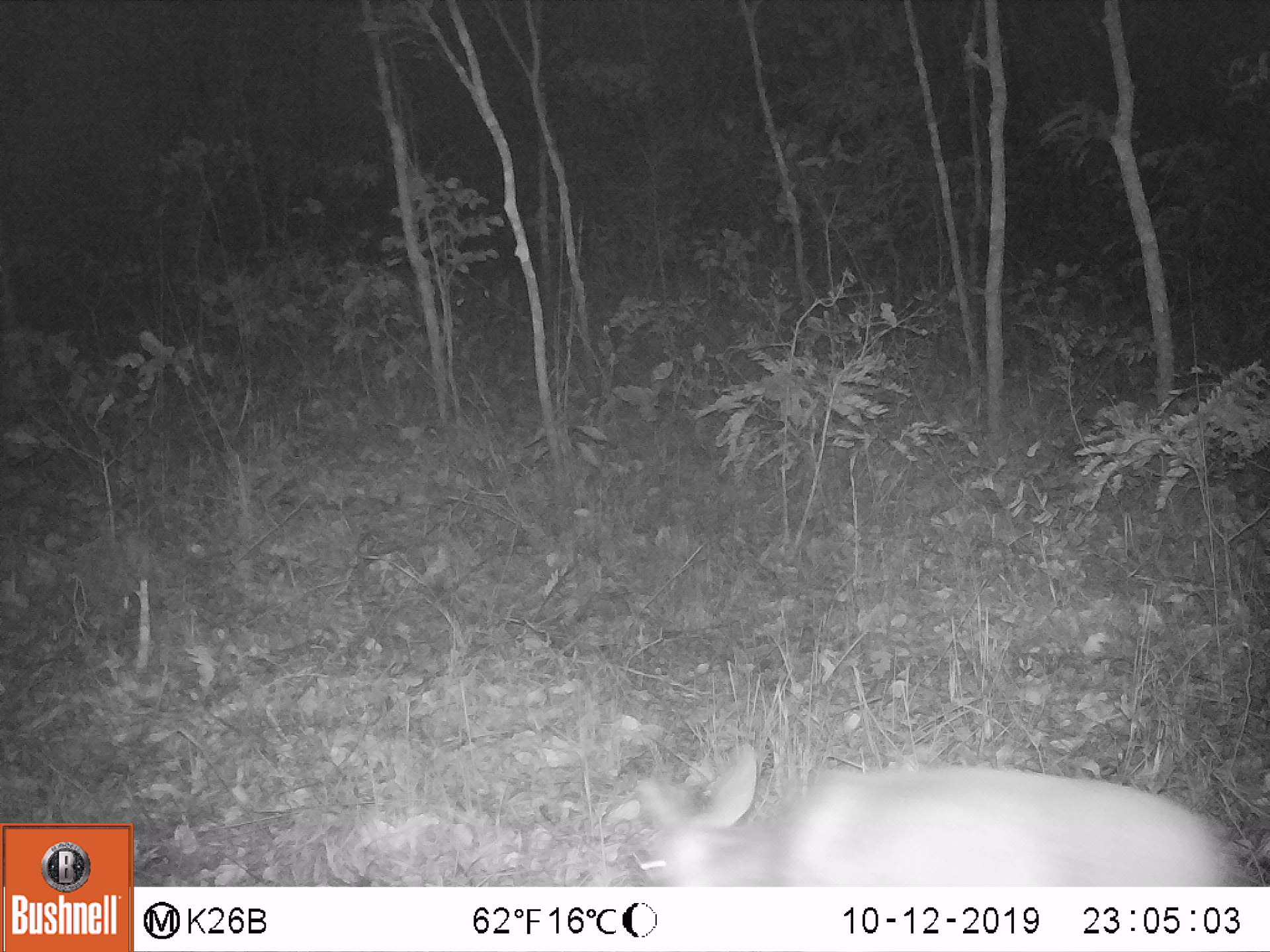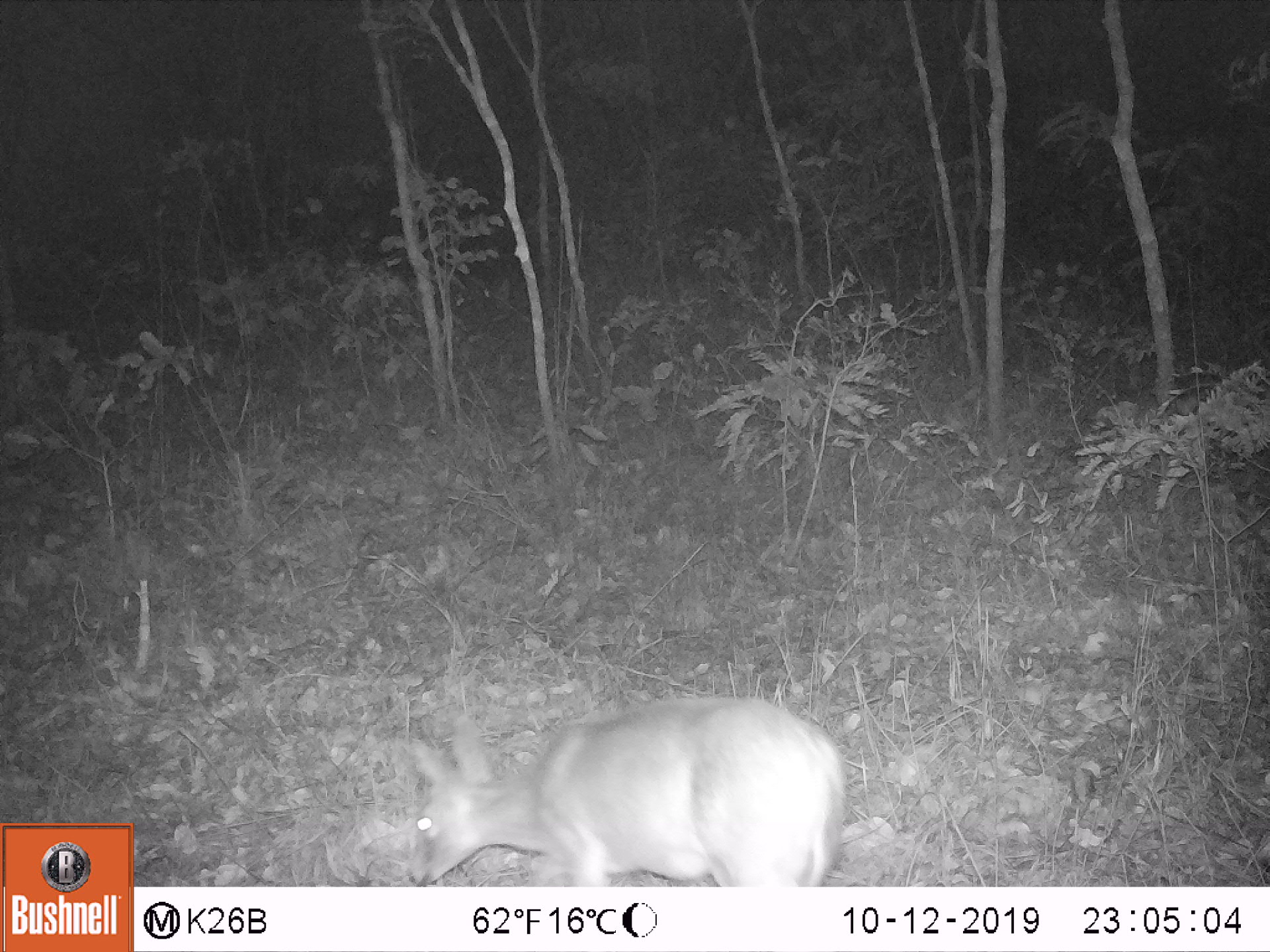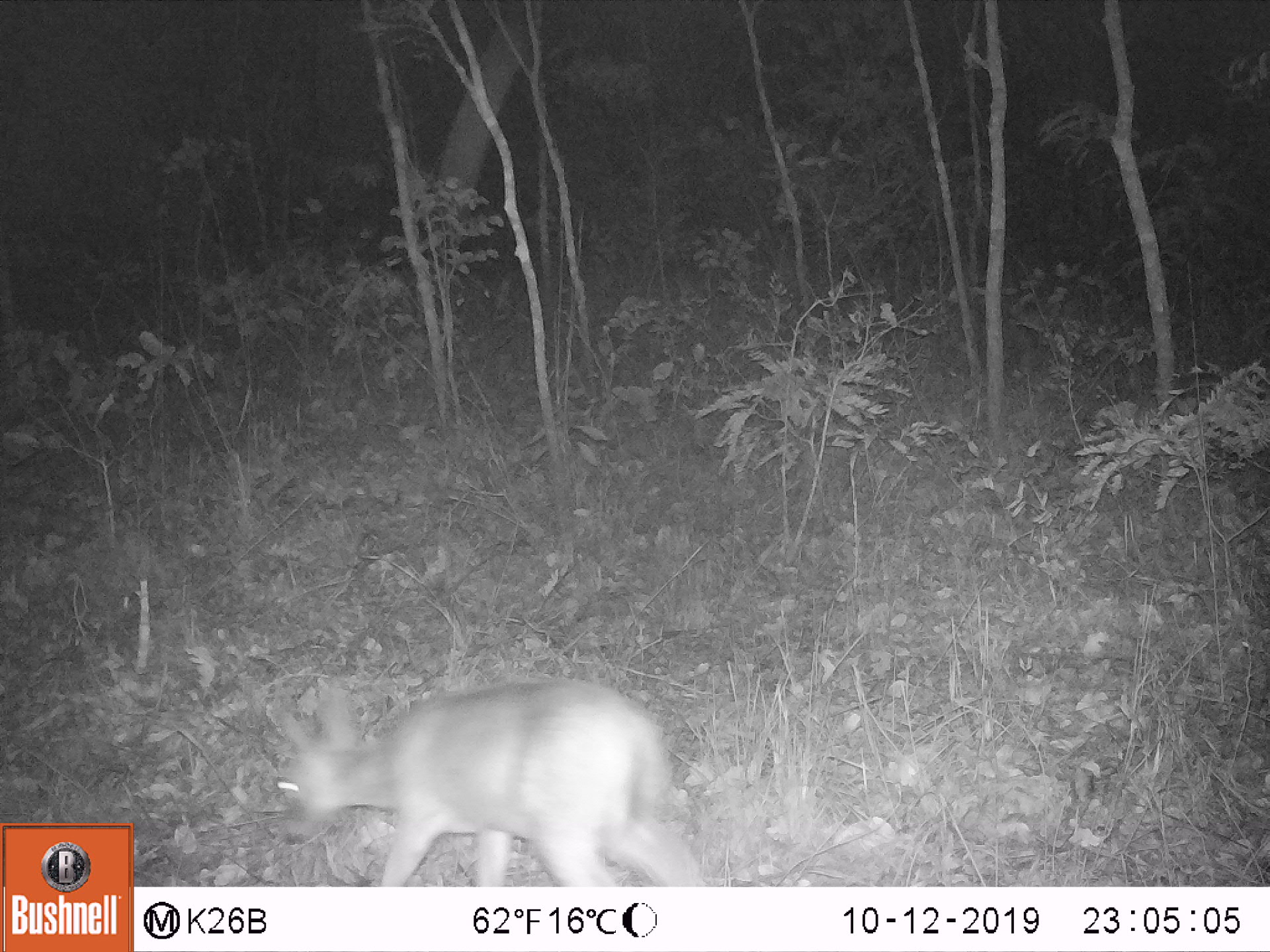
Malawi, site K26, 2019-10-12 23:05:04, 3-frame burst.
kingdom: Animalia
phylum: Chordata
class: Mammalia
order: Artiodactyla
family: Bovidae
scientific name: Antilopinae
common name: small antelope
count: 1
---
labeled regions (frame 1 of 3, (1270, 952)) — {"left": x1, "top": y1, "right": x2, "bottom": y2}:
small antelope: {"left": 637, "top": 740, "right": 1237, "bottom": 885}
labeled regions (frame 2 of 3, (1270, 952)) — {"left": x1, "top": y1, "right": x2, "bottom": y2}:
small antelope: {"left": 404, "top": 698, "right": 846, "bottom": 885}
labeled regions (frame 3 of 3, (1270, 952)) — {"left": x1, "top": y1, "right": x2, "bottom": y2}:
small antelope: {"left": 264, "top": 674, "right": 707, "bottom": 880}